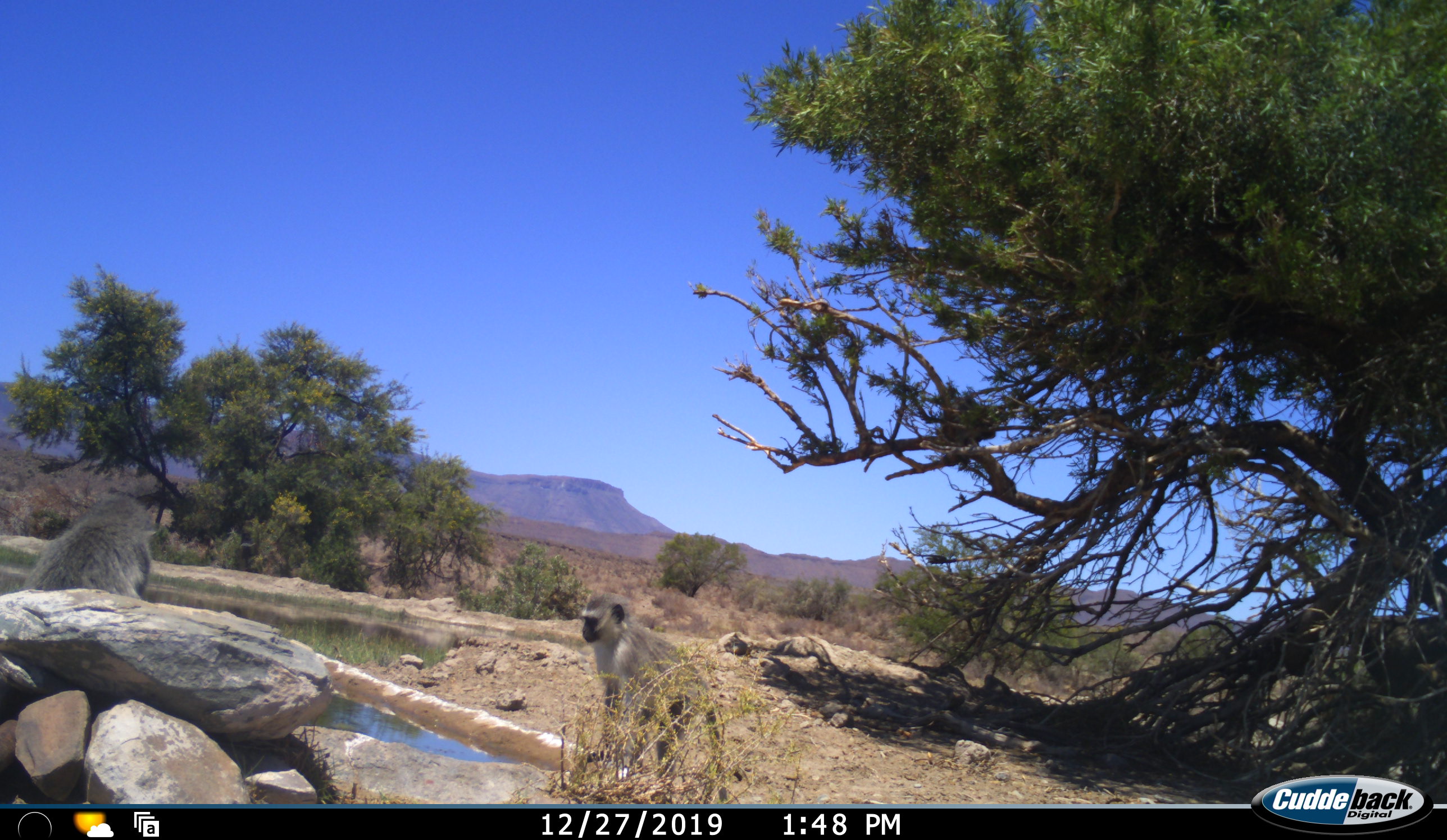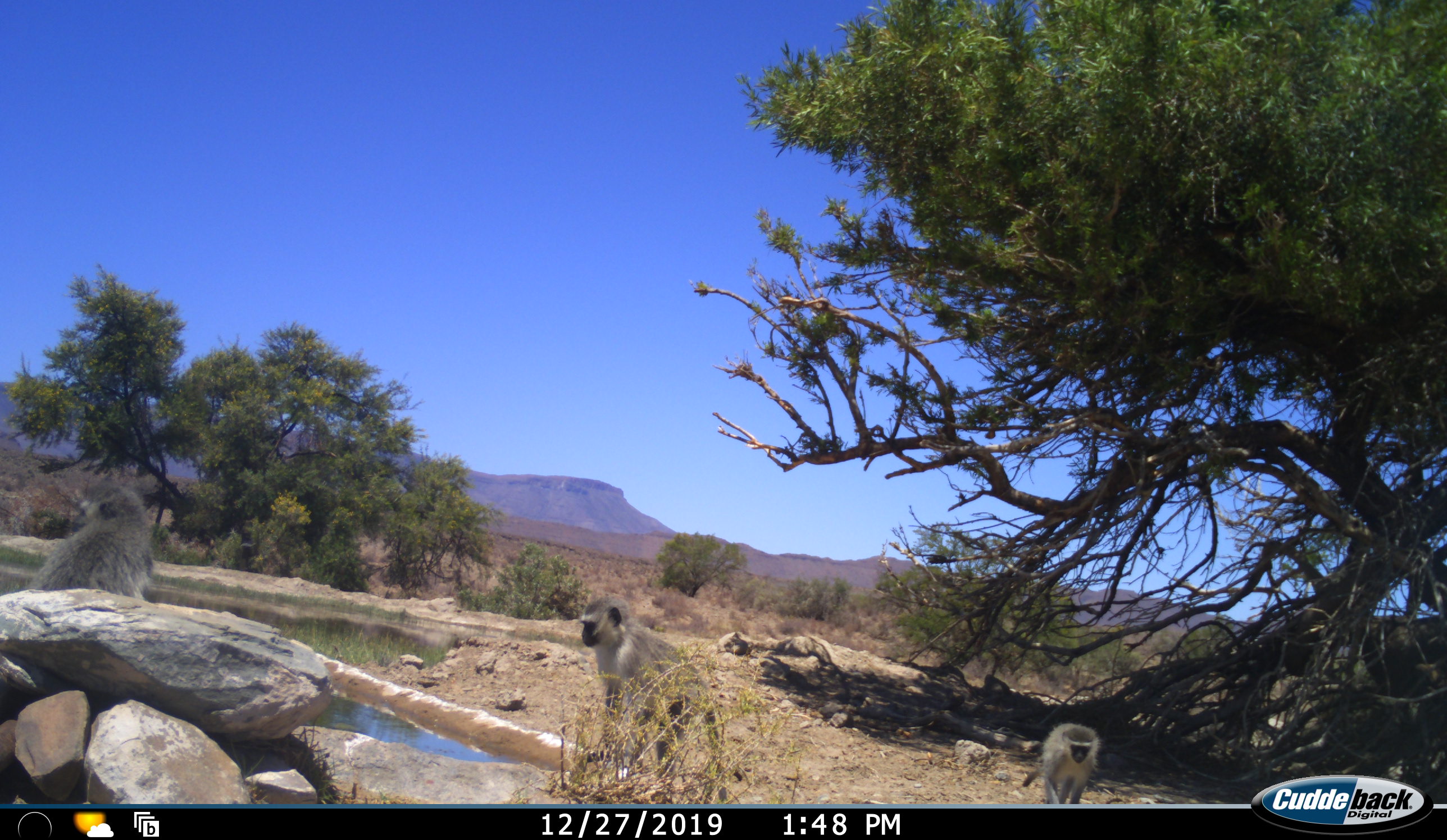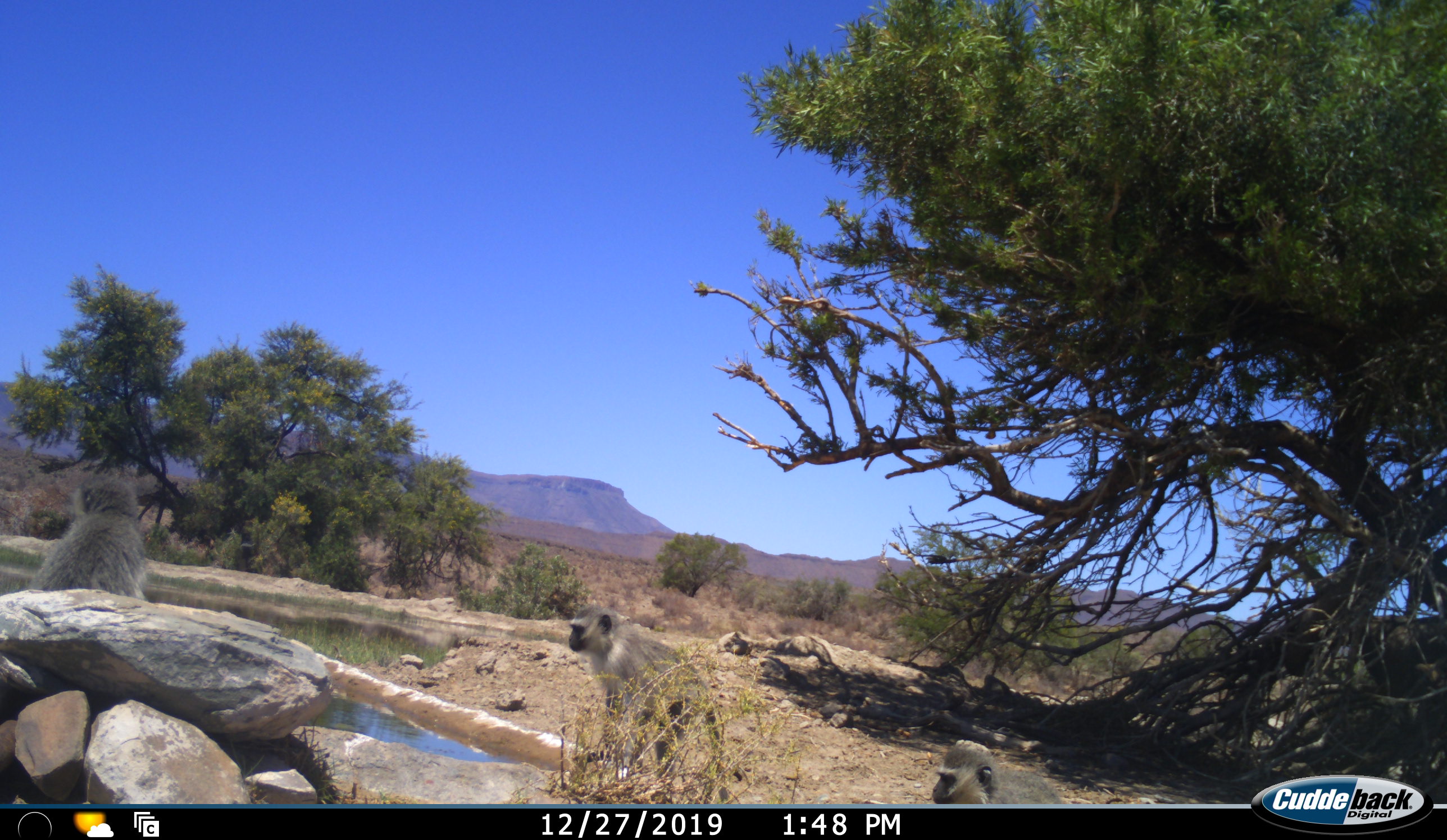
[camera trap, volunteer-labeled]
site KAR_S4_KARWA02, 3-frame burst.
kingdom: Animalia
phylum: Chordata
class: Mammalia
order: Primates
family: Cercopithecidae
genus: Chlorocebus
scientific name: Chlorocebus pygerythrus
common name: vervet monkey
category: monkeyvervet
Monkeyvervet (vervet monkey) (Chlorocebus pygerythrus), count 3. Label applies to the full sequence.